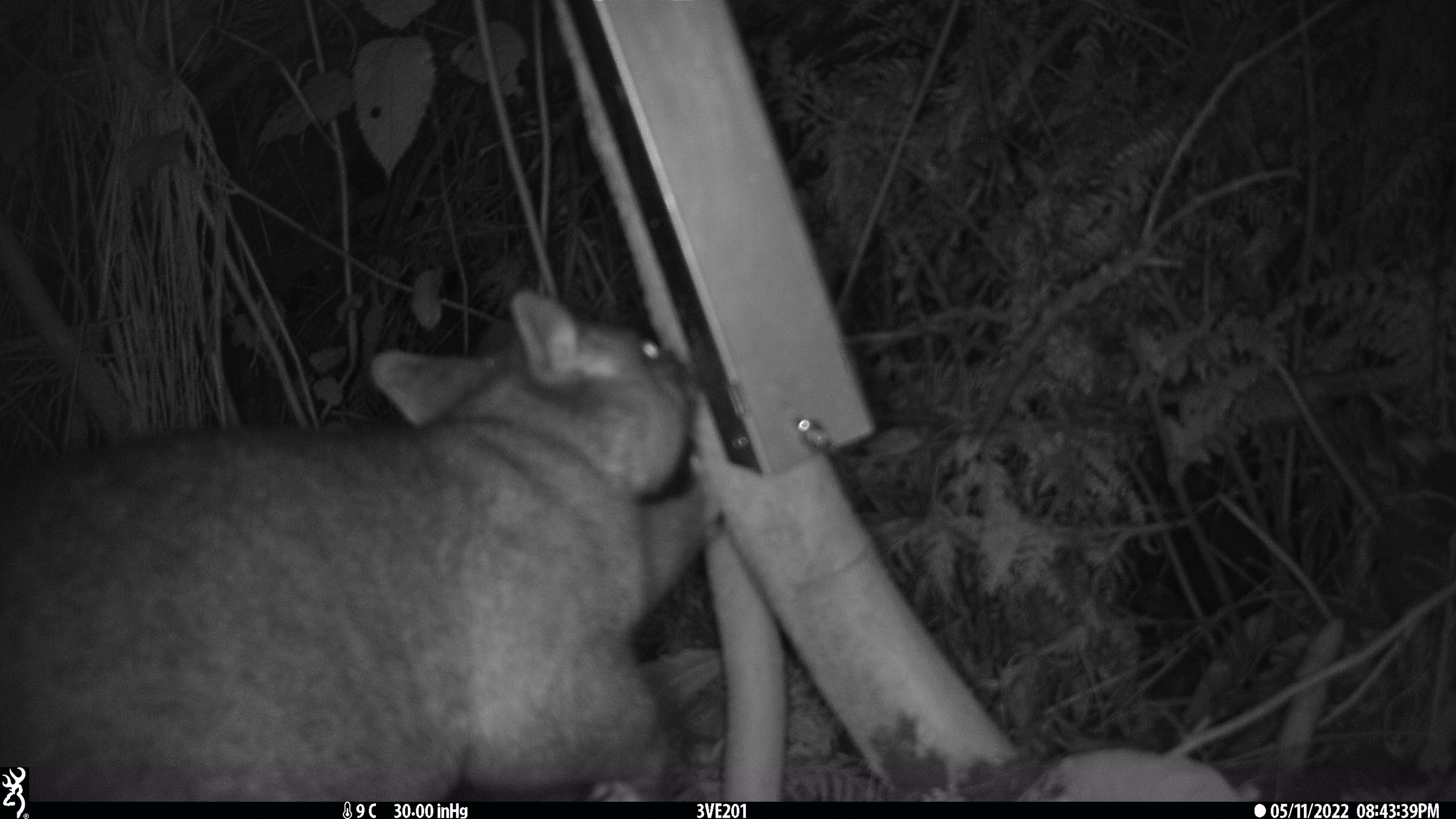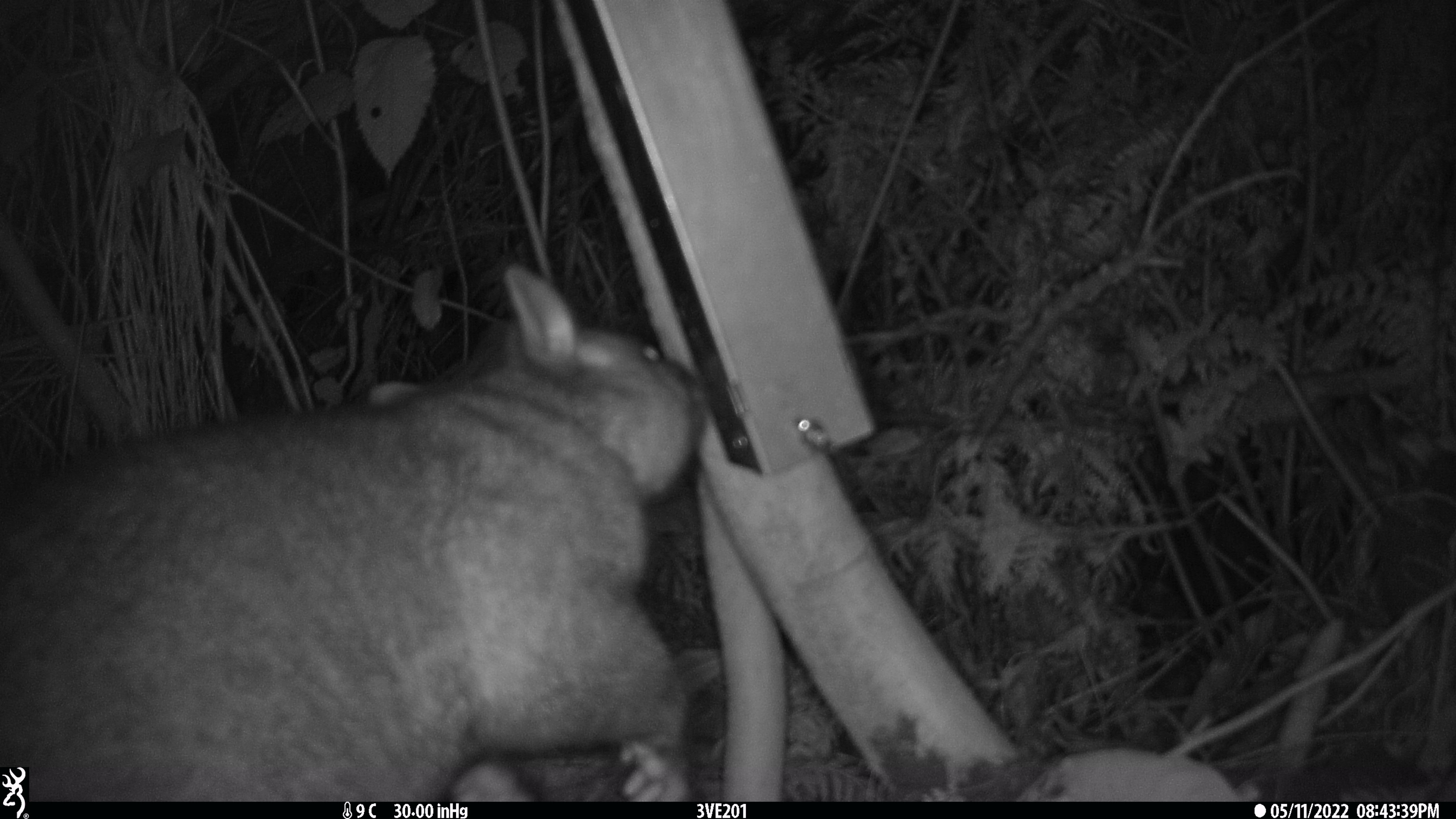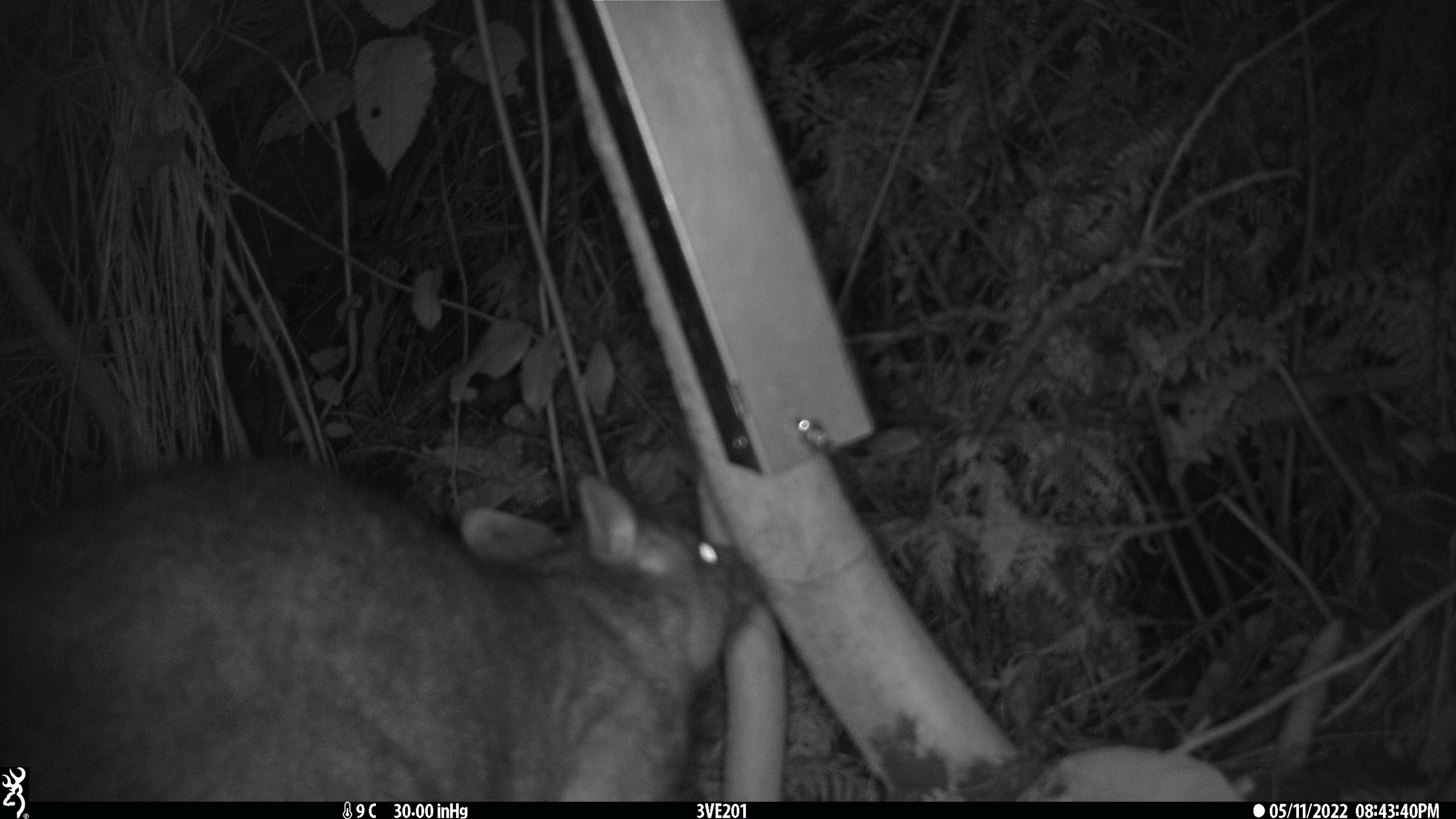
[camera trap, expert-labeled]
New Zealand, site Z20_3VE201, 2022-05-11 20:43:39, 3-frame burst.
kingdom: Animalia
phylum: Chordata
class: Mammalia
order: Diprotodontia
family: Phalangeridae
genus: Trichosurus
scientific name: Trichosurus vulpecula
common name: common brushtail possum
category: possum